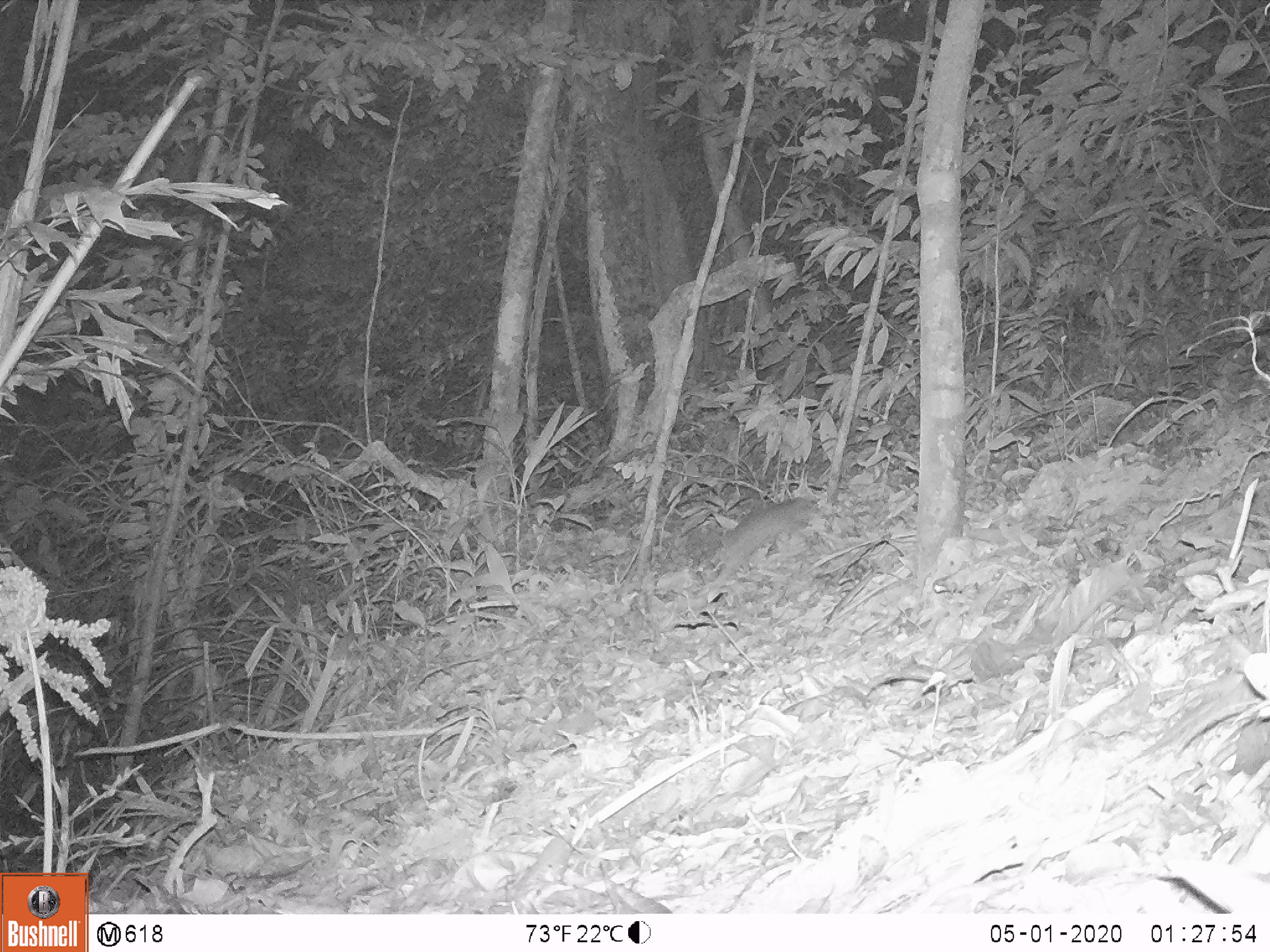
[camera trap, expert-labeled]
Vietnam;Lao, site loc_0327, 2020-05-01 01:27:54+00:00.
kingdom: Animalia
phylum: Chordata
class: Mammalia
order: Carnivora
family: Mustelidae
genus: Melogale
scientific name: Melogale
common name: ferret badger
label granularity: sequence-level